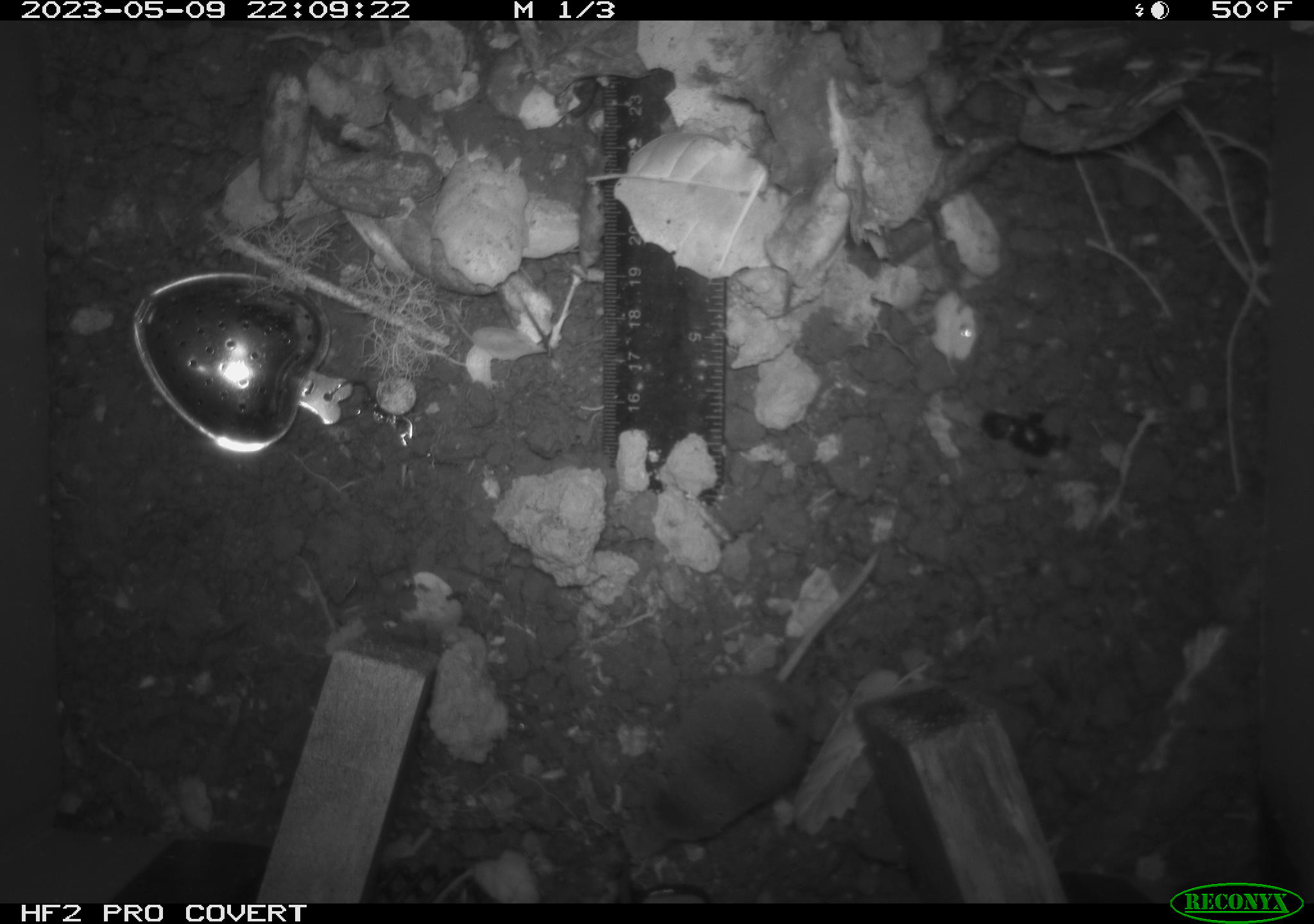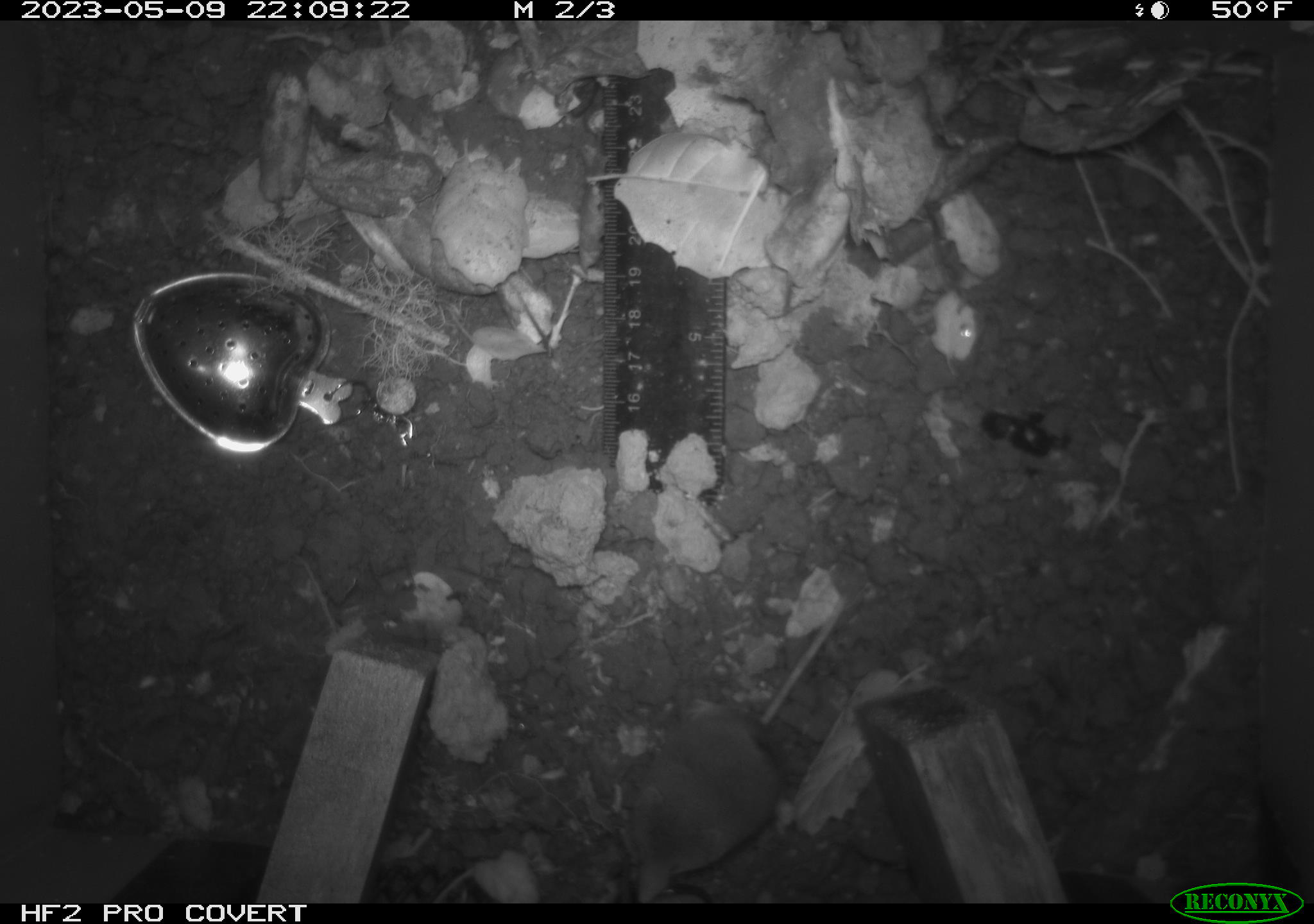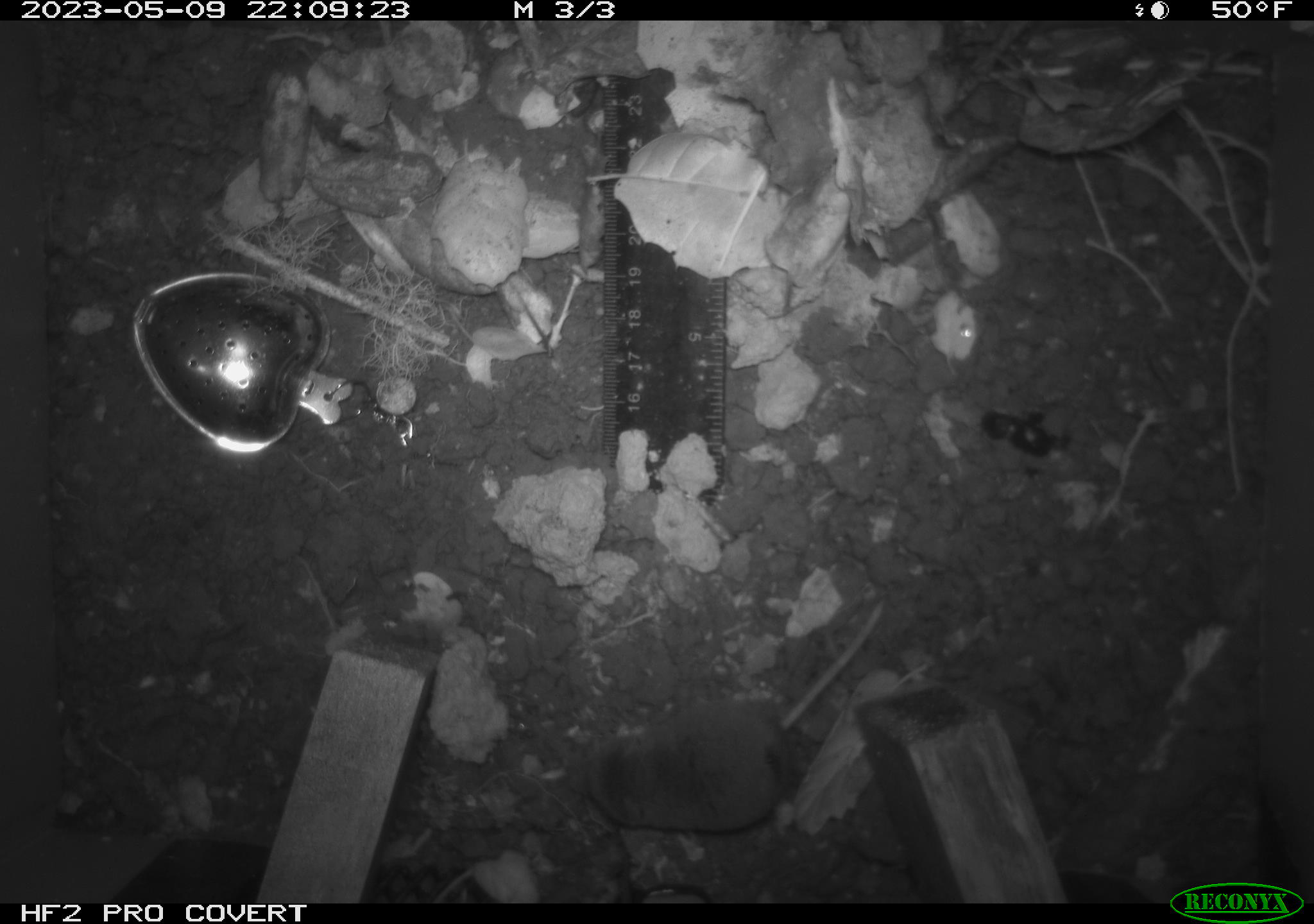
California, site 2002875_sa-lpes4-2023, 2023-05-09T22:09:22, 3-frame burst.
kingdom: Animalia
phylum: Chordata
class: Mammalia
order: Eulipotyphla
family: Soricidae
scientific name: Soricidae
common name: shrews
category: soricidae family